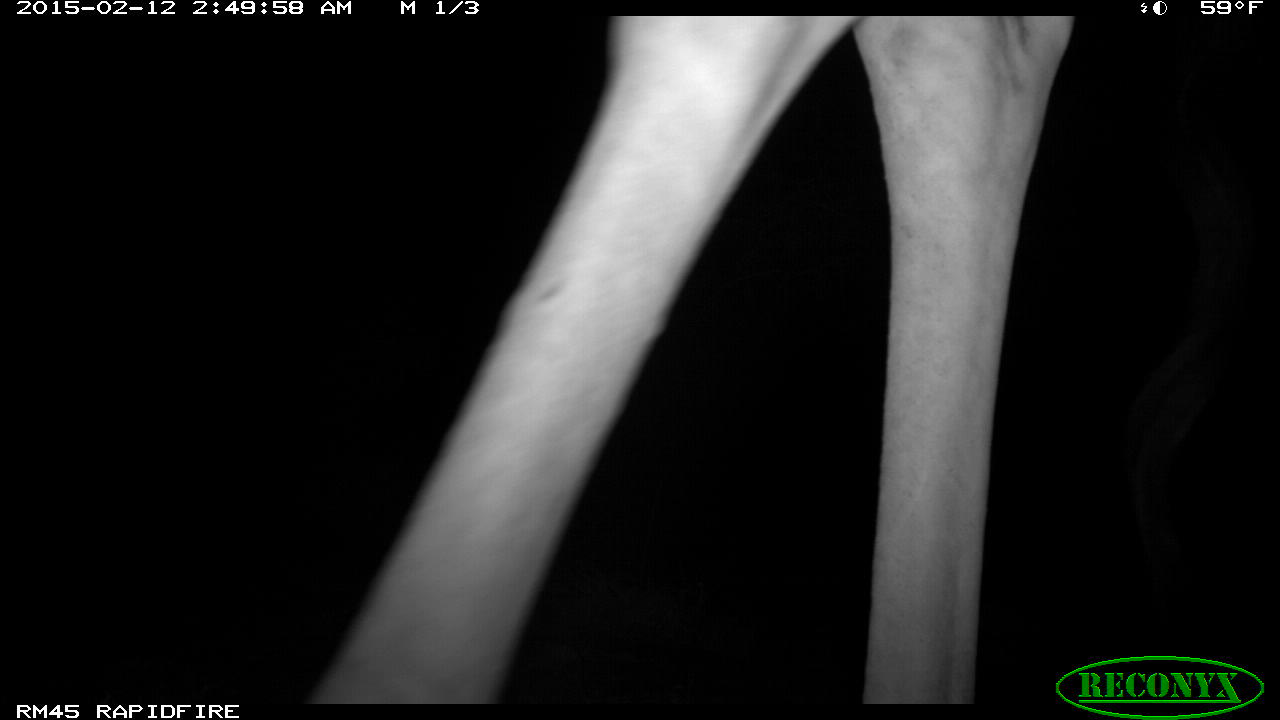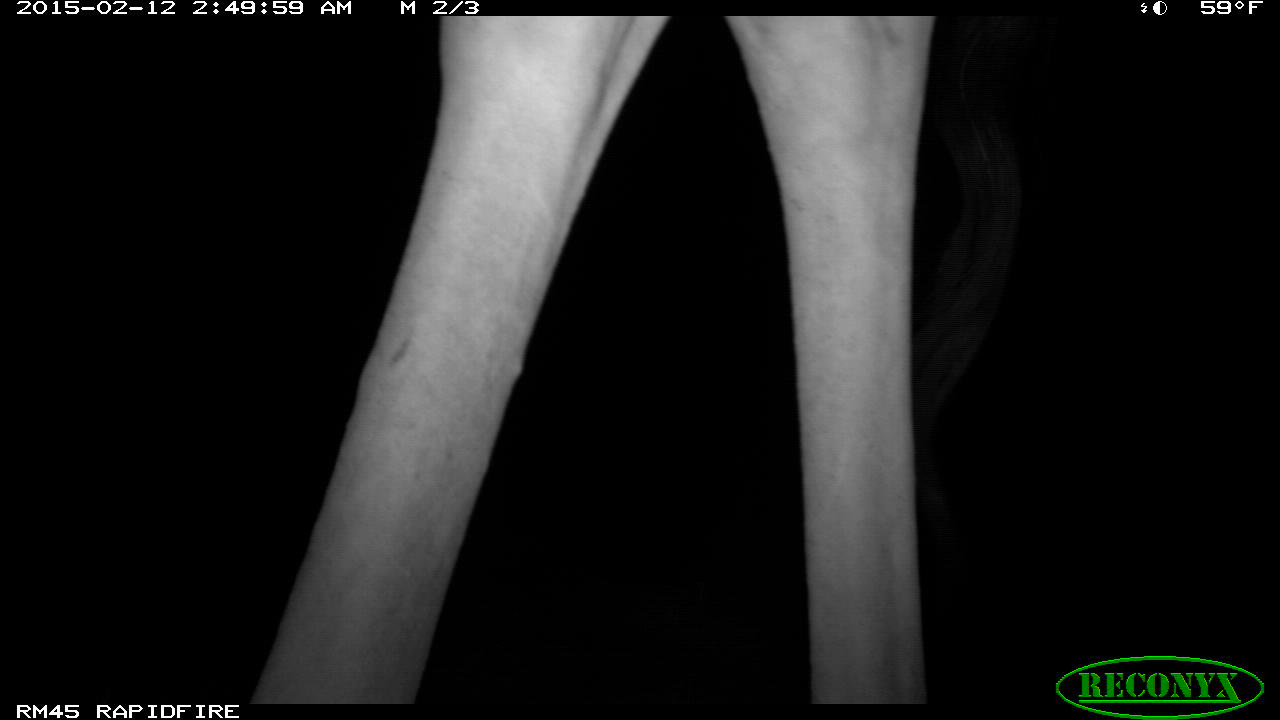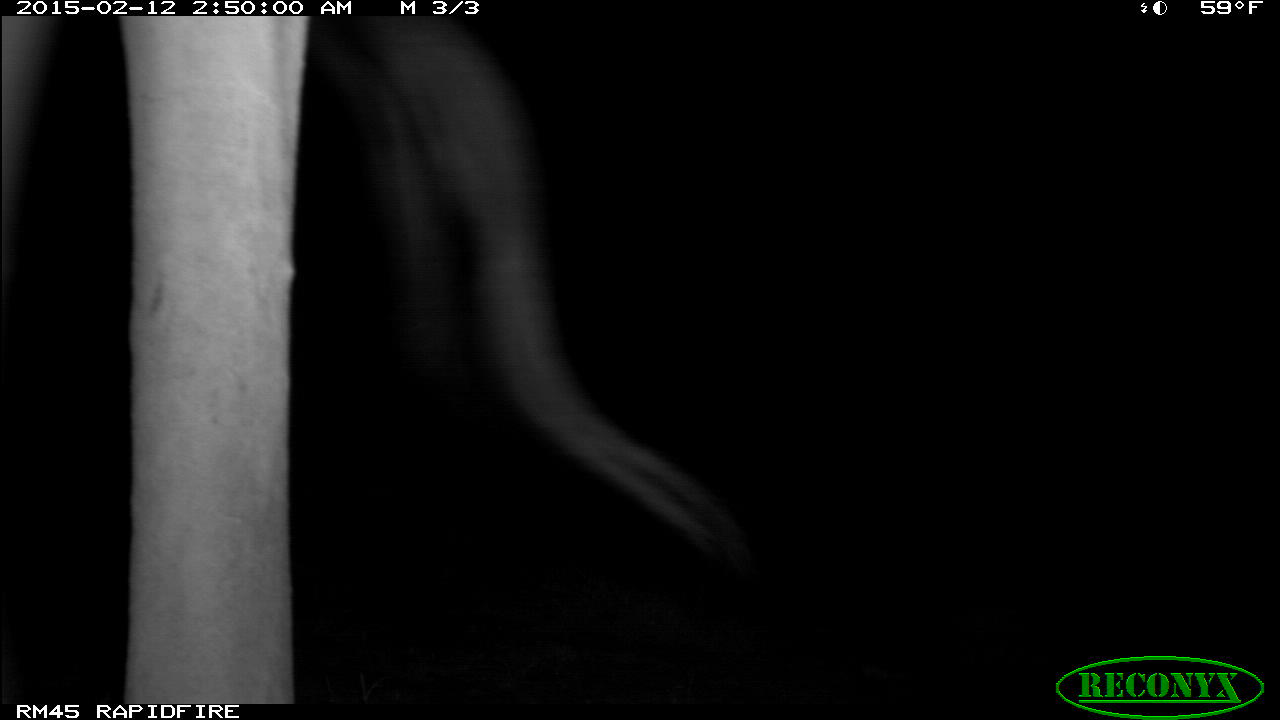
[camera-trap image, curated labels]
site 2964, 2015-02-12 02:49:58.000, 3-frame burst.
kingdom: Animalia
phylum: Chordata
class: Mammalia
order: Artiodactyla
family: Giraffidae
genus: Giraffa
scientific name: Giraffa camelopardalis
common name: giraffe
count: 1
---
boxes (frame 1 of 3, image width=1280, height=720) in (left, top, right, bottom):
giraffa camelopardalis: (294, 12, 1087, 706)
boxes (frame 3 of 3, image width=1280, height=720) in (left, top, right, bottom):
giraffa camelopardalis: (2, 18, 752, 697)